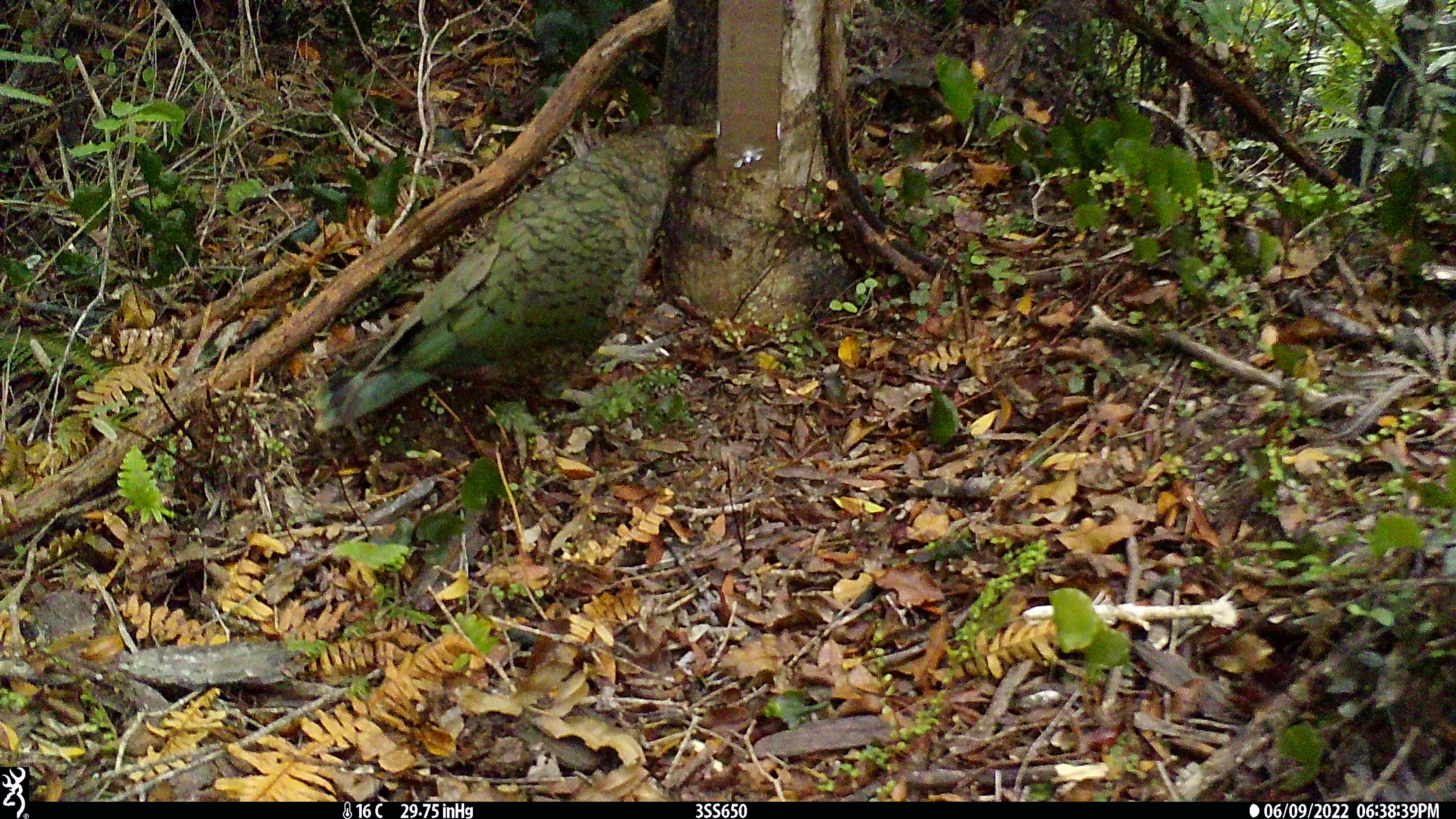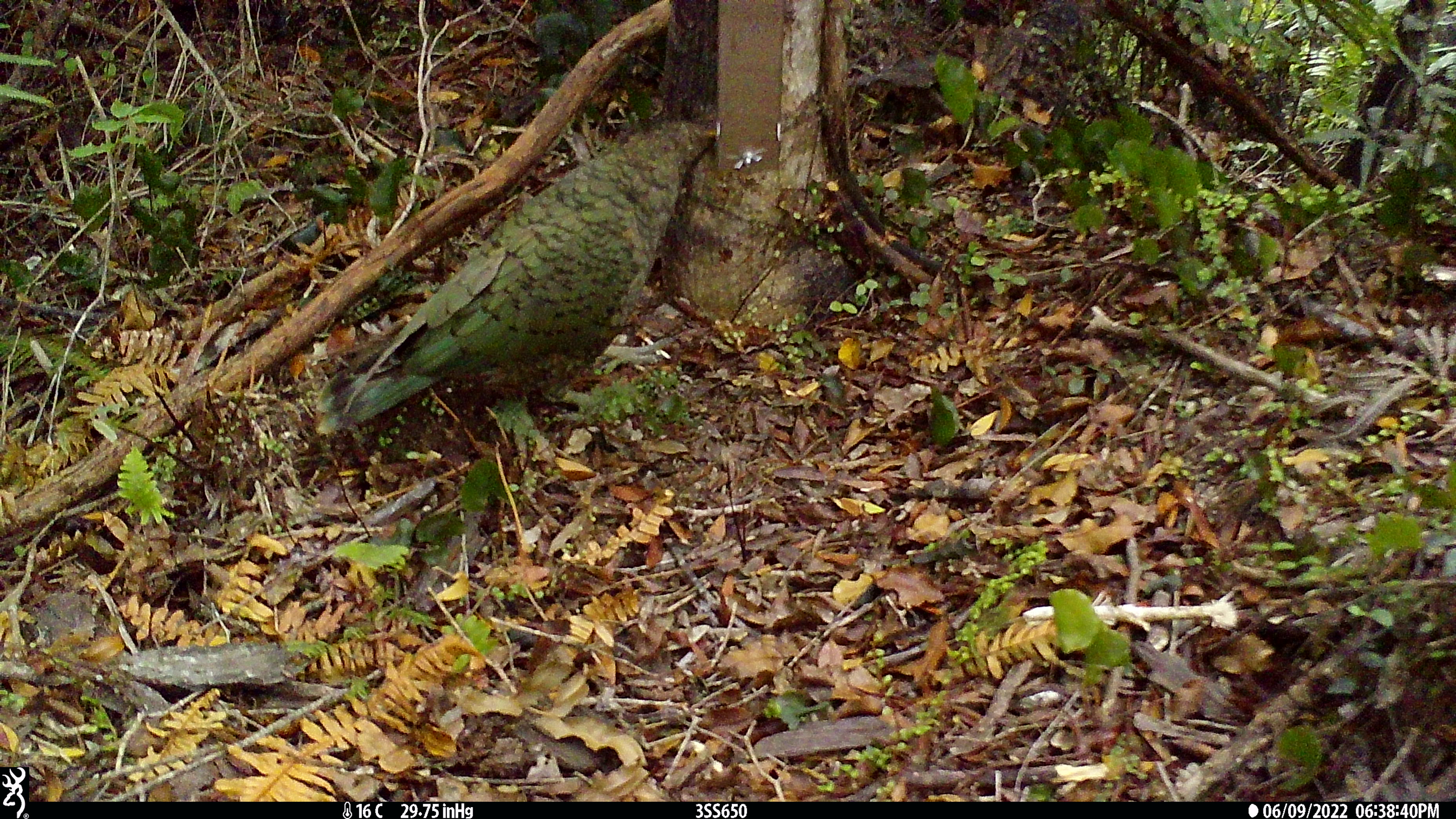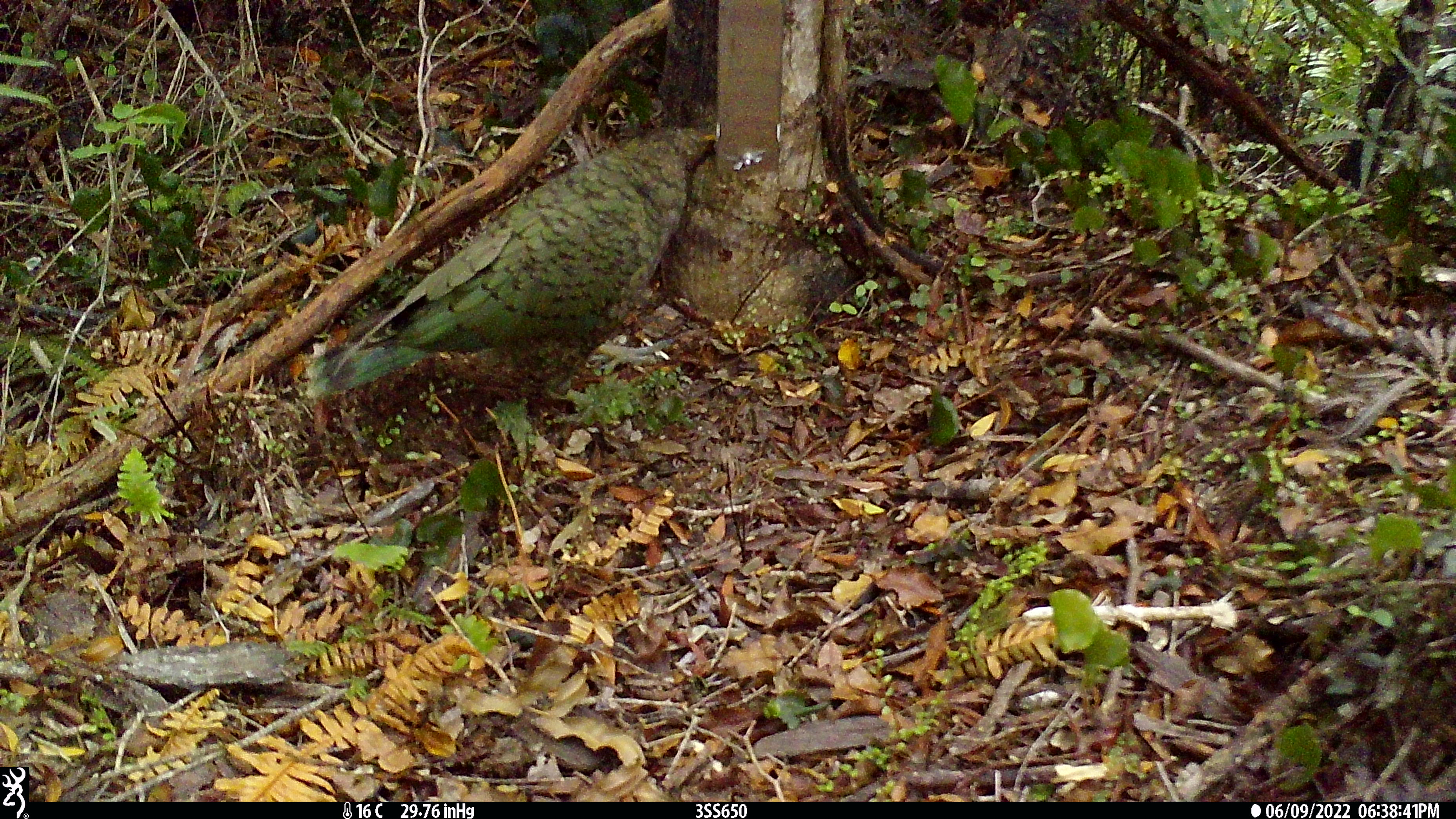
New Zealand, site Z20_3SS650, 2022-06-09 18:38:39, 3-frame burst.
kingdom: Animalia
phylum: Chordata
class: Aves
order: Psittaciformes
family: Strigopidae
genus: Nestor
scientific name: Nestor notabilis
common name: kea